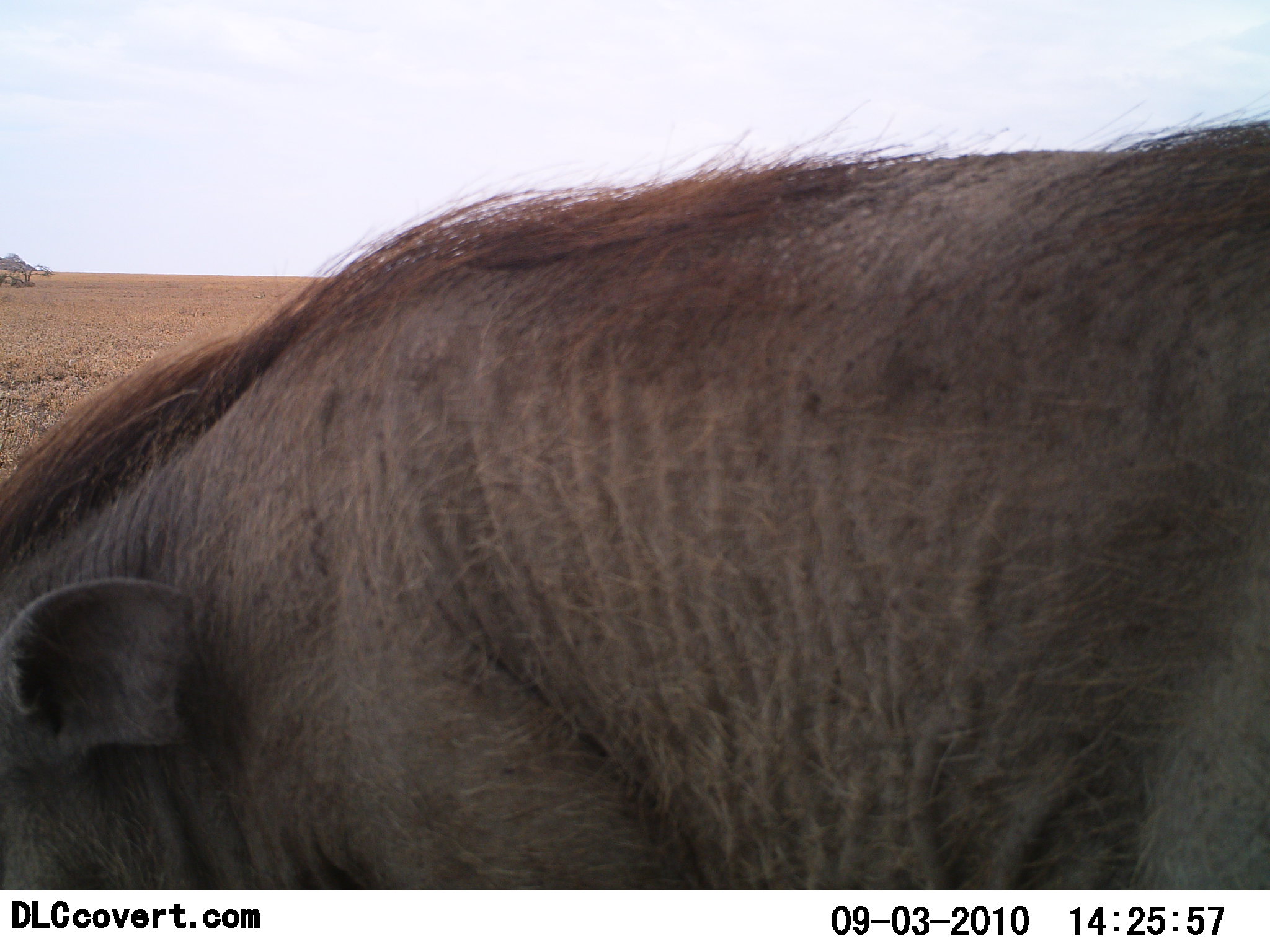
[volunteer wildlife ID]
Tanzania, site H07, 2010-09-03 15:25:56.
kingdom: Animalia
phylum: Chordata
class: Mammalia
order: Artiodactyla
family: Suidae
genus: Phacochoerus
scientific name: Phacochoerus africanus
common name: warthog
Warthog (Phacochoerus africanus), count 1. Behavior (volunteer vote fractions): standing 50%, resting 0%, moving 0%, interacting 0%. Young present (vote fraction): 0%. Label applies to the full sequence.